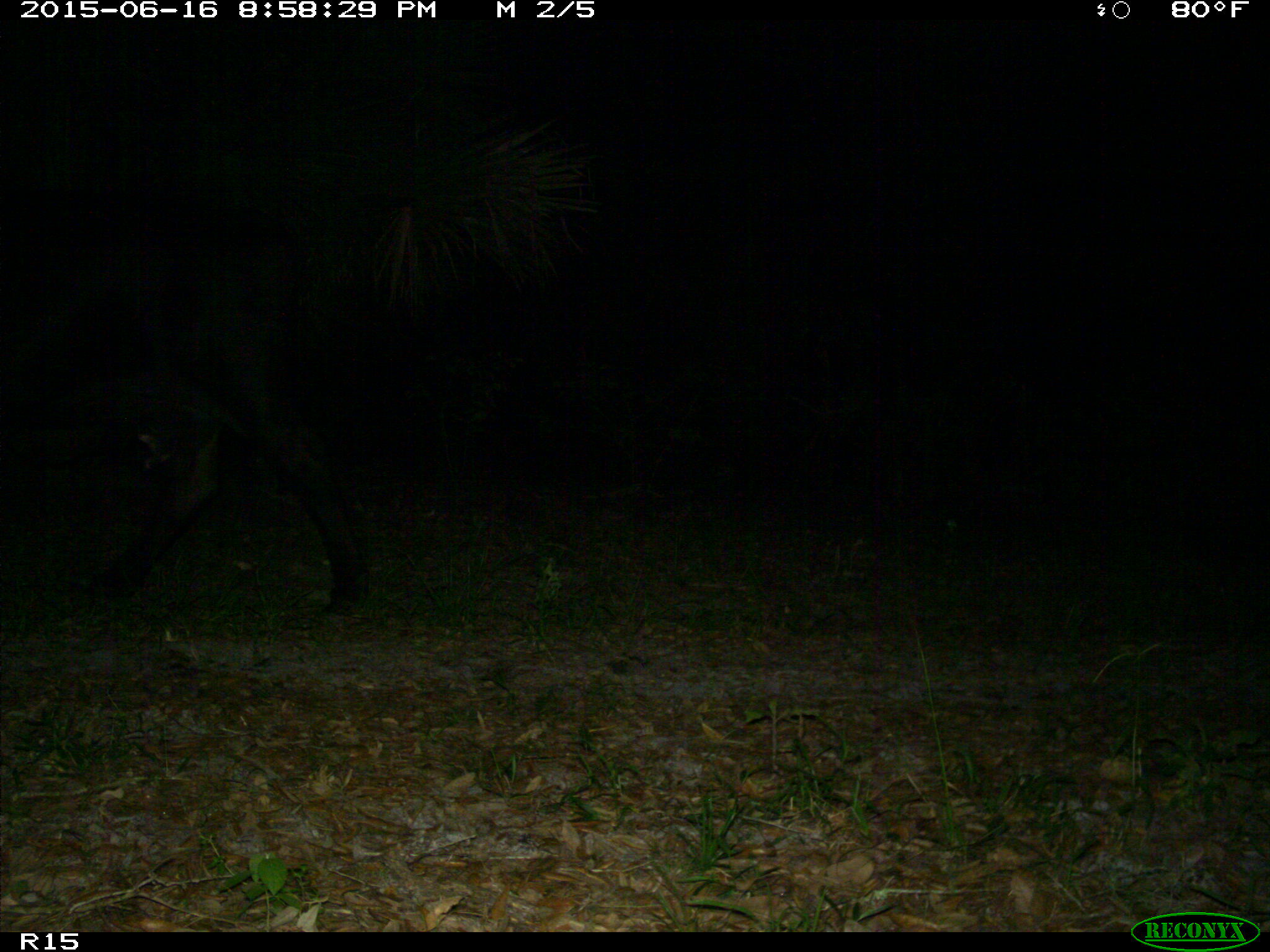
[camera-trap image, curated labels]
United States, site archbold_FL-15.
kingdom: Animalia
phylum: Chordata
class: Mammalia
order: Artiodactyla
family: Bovidae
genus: Bos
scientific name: Bos taurus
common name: domestic cow